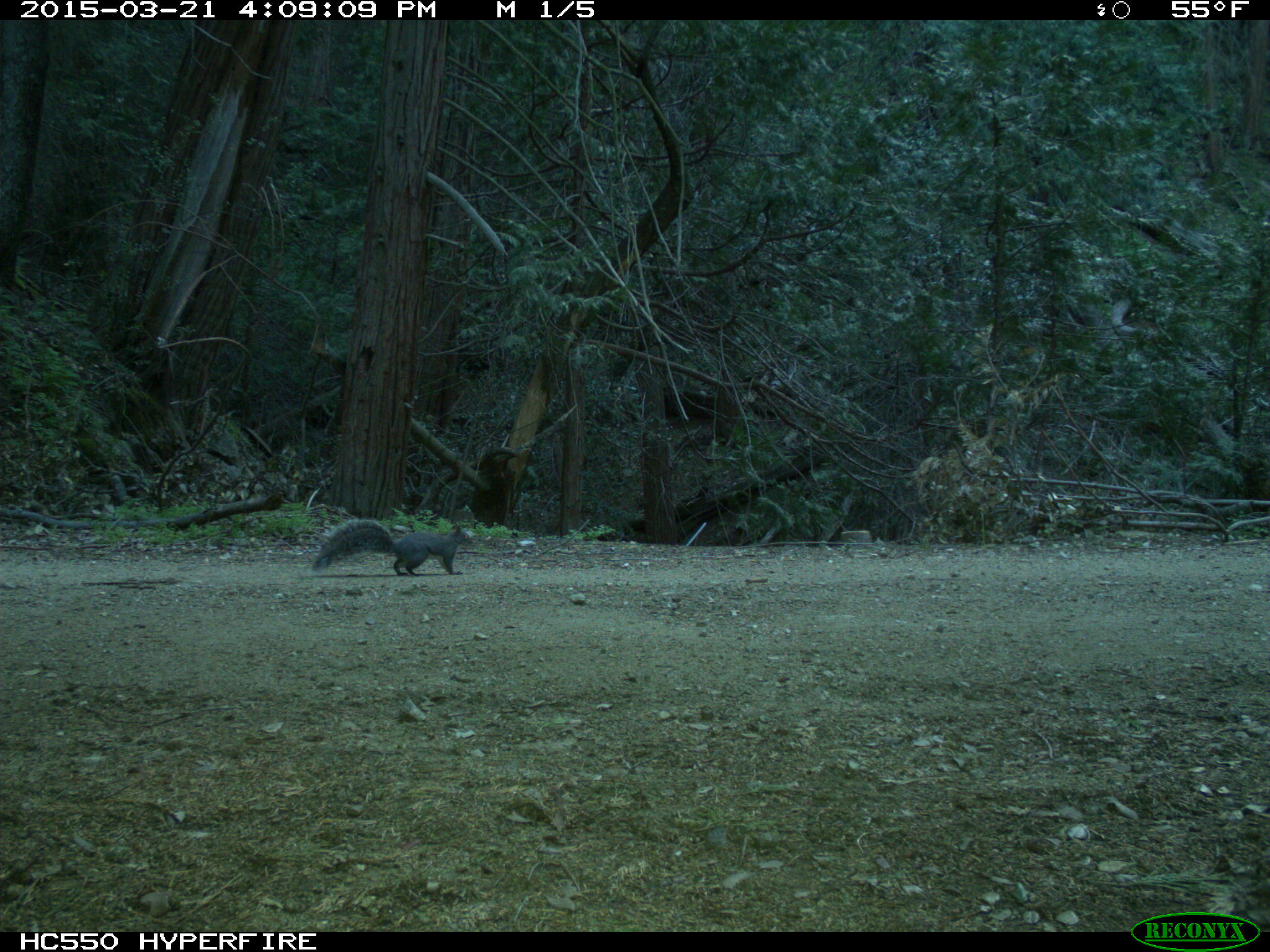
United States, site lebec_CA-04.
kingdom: Animalia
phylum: Chordata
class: Mammalia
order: Rodentia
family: Sciuridae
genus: Sciurus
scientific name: Sciurus carolinensis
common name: eastern gray squirrel